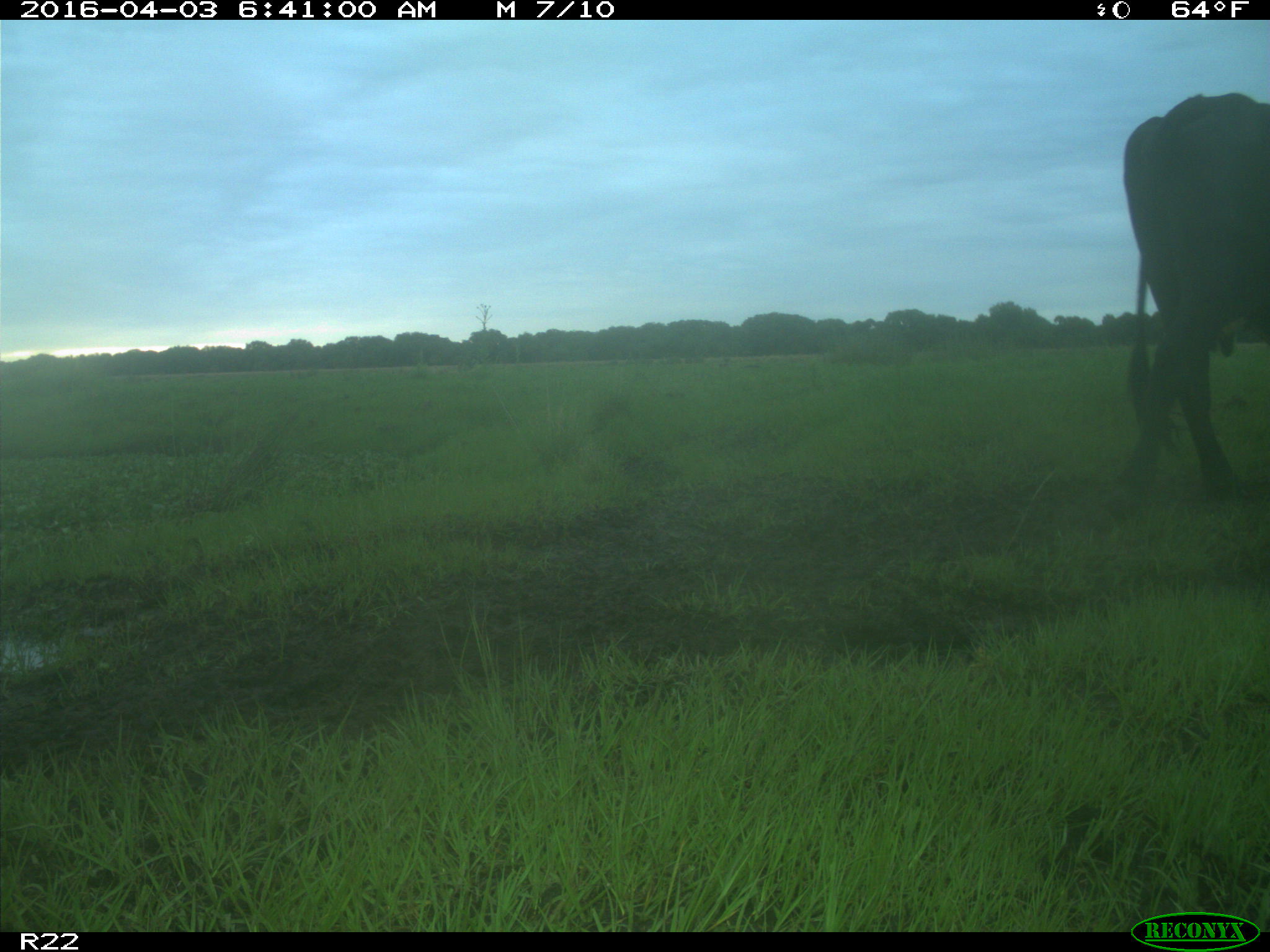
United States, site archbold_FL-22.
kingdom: Animalia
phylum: Chordata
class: Mammalia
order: Artiodactyla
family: Bovidae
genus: Bos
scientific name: Bos taurus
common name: domestic cow